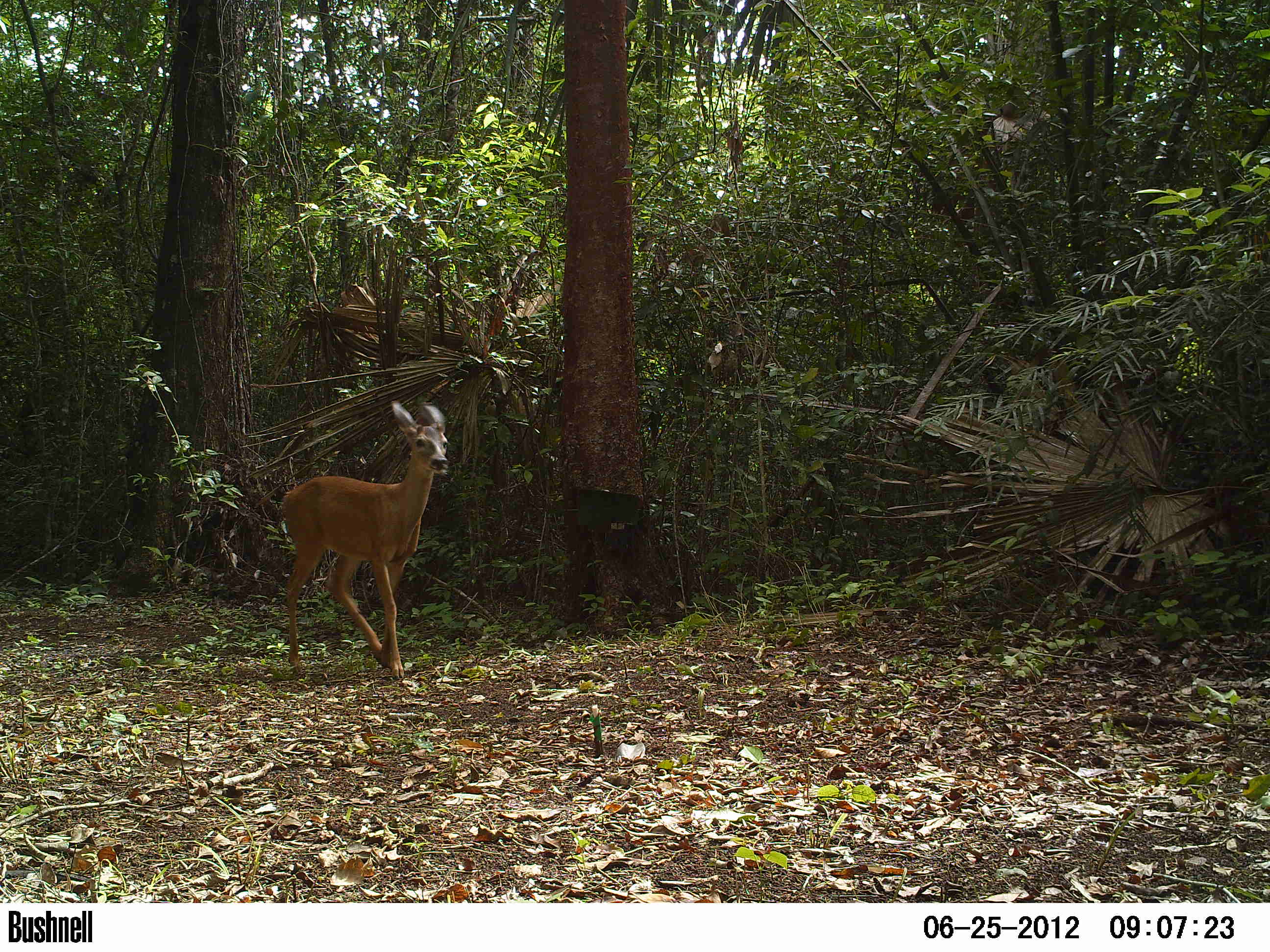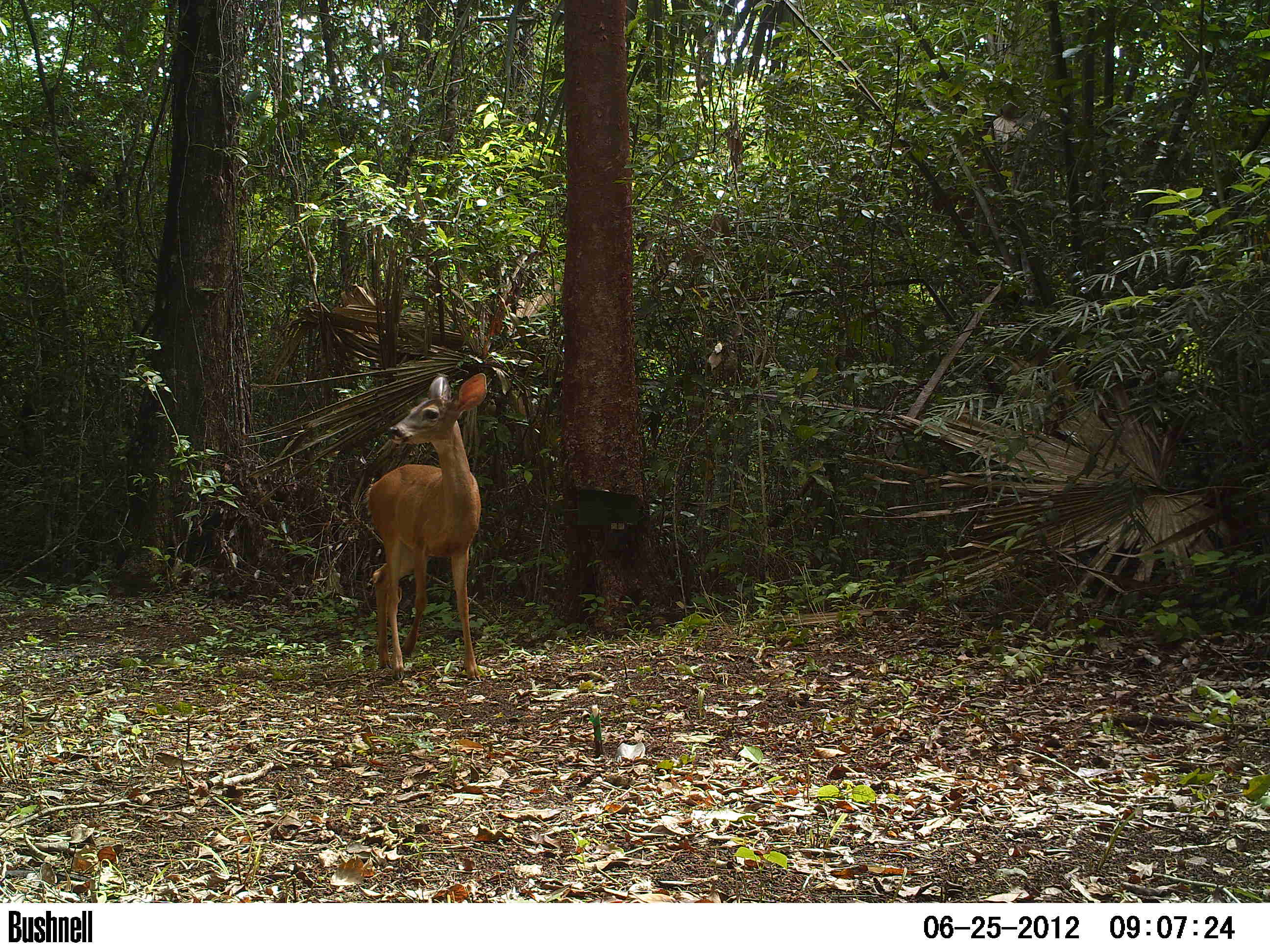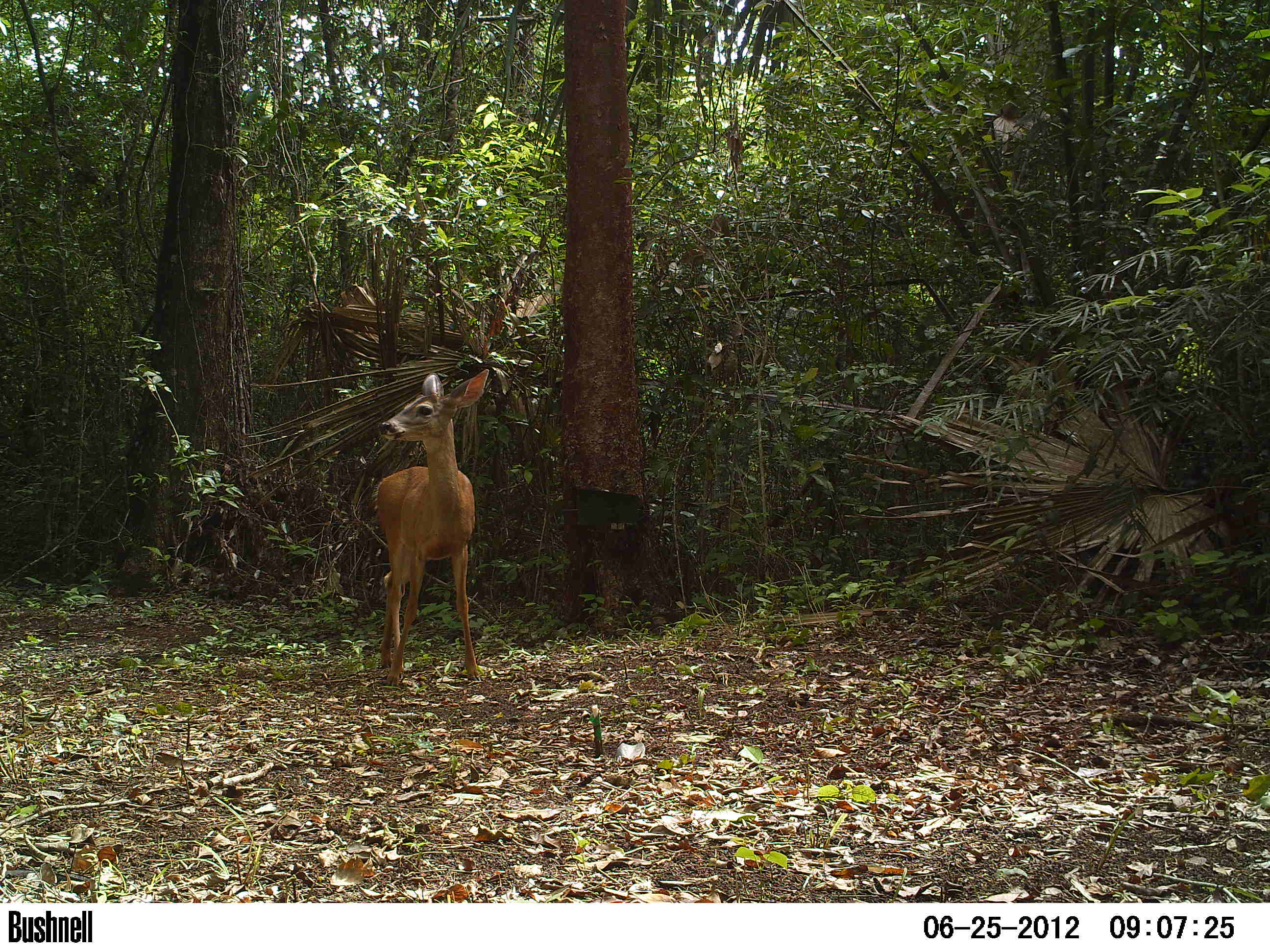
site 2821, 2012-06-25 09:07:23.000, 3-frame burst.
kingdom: Animalia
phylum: Chordata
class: Mammalia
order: Artiodactyla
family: Cervidae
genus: Odocoileus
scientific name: Odocoileus virginianus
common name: white-tailed deer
Odocoileus virginianus (white-tailed deer), count 1, age juvenile.